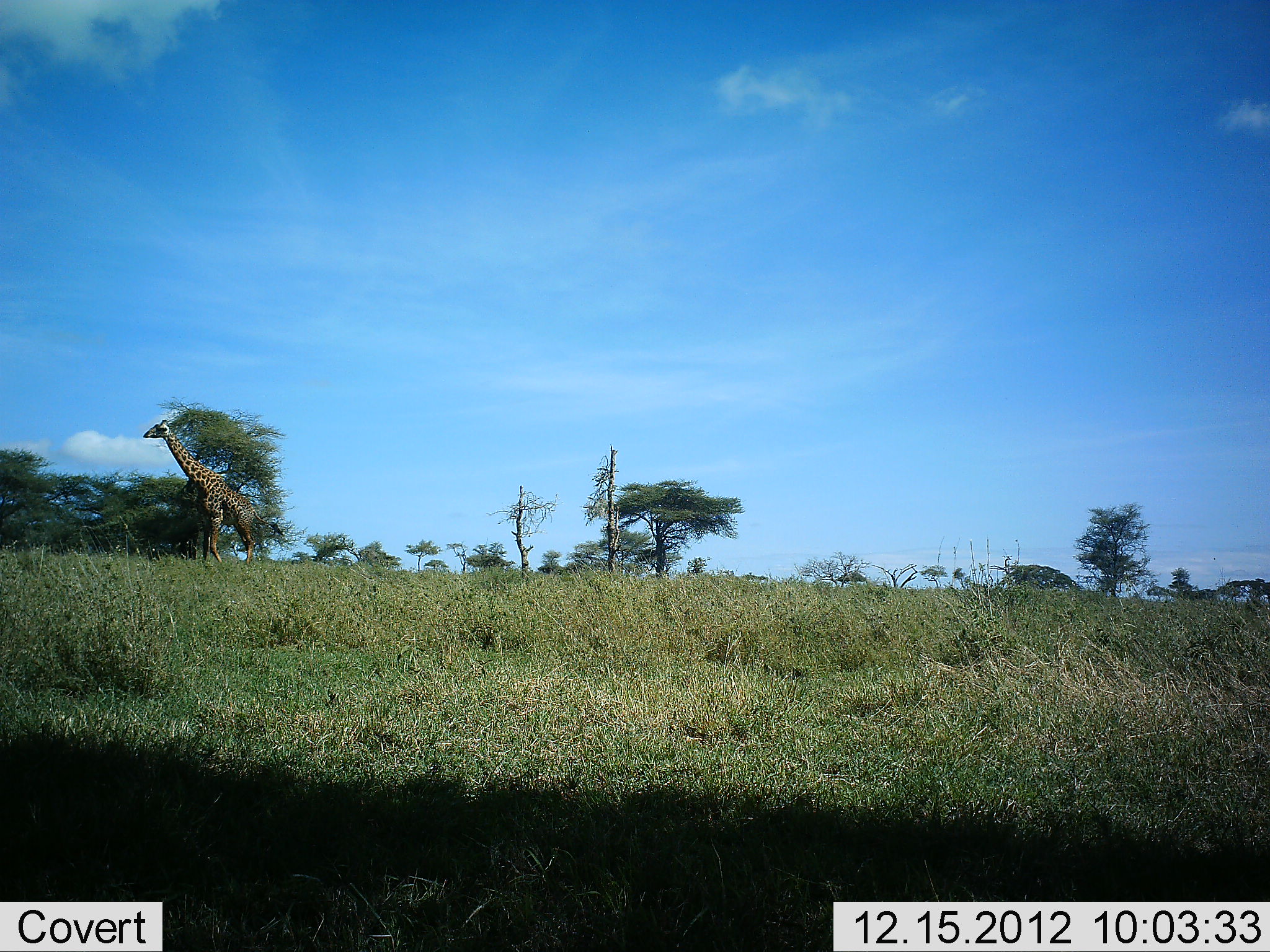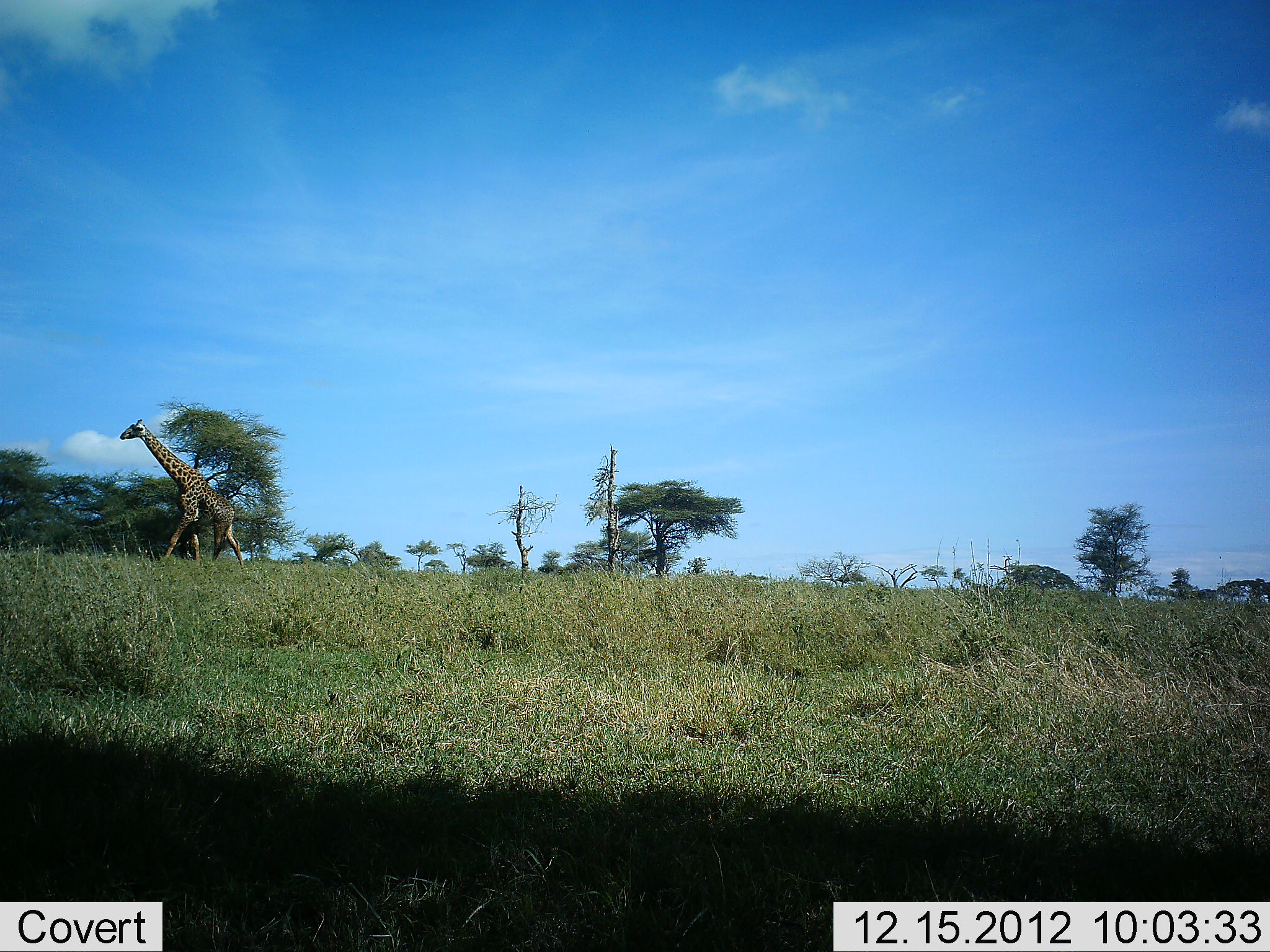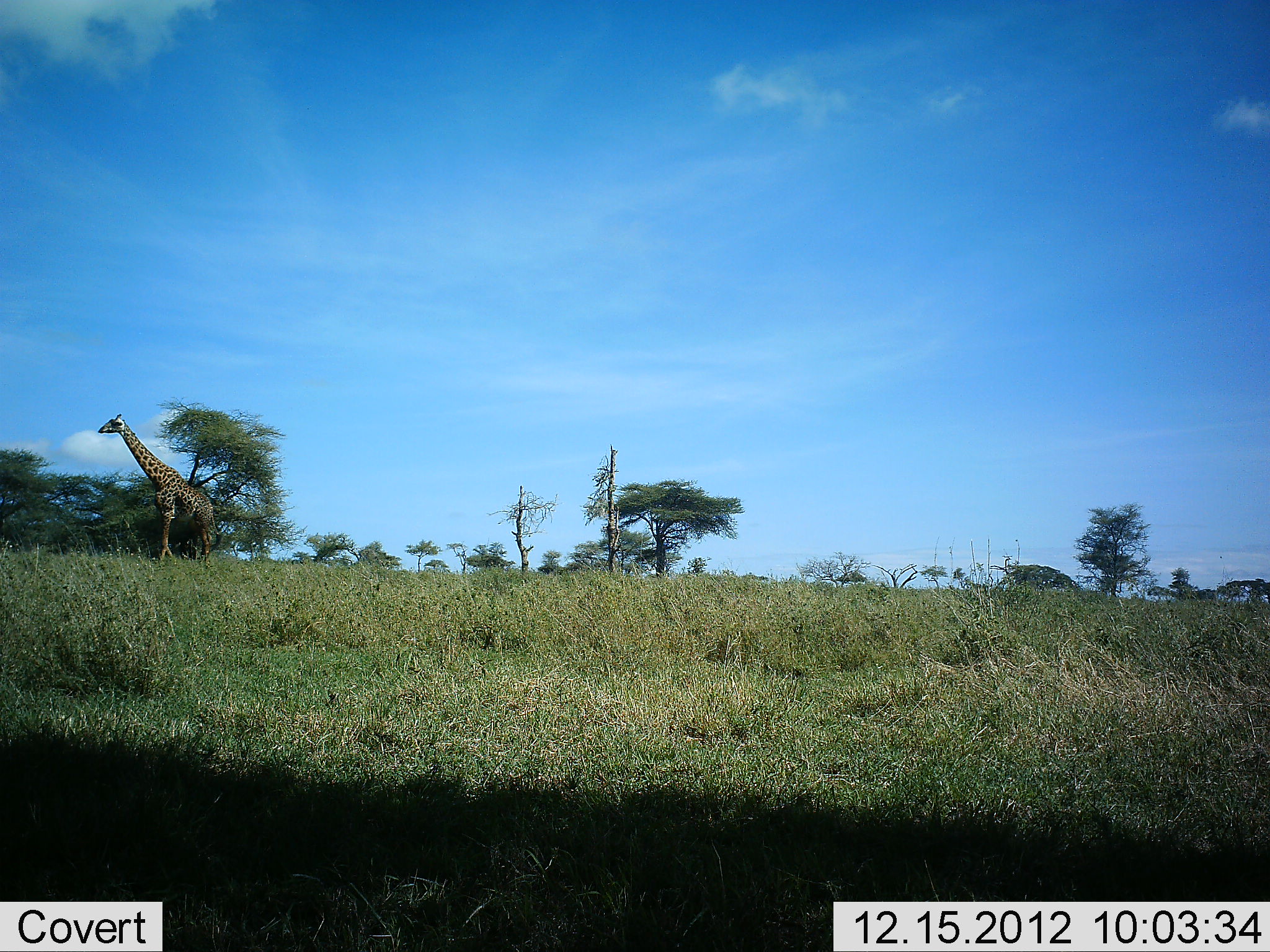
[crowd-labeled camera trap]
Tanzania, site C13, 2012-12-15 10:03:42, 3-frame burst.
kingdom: Animalia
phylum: Chordata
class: Mammalia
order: Artiodactyla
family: Giraffidae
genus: Giraffa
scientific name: Giraffa camelopardalis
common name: giraffe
Giraffe (Giraffa camelopardalis), count 1. Behavior (volunteer vote fractions): standing 4%, resting 0%, moving 96%, interacting 0%. Young present (vote fraction): 0%. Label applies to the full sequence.